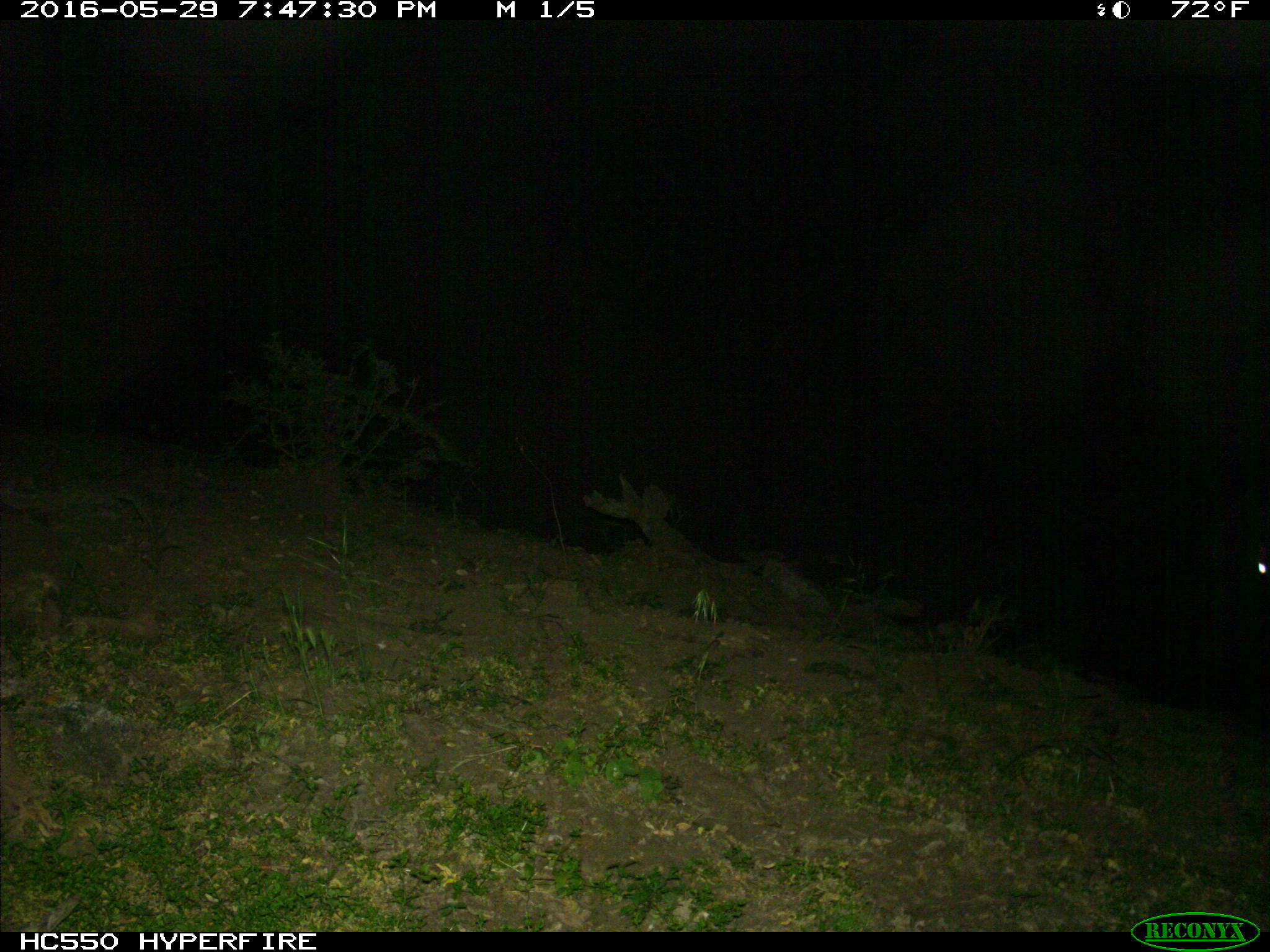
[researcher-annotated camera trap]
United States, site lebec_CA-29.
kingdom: Animalia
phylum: Chordata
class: Mammalia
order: Artiodactyla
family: Bovidae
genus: Bos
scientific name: Bos taurus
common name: domestic cow